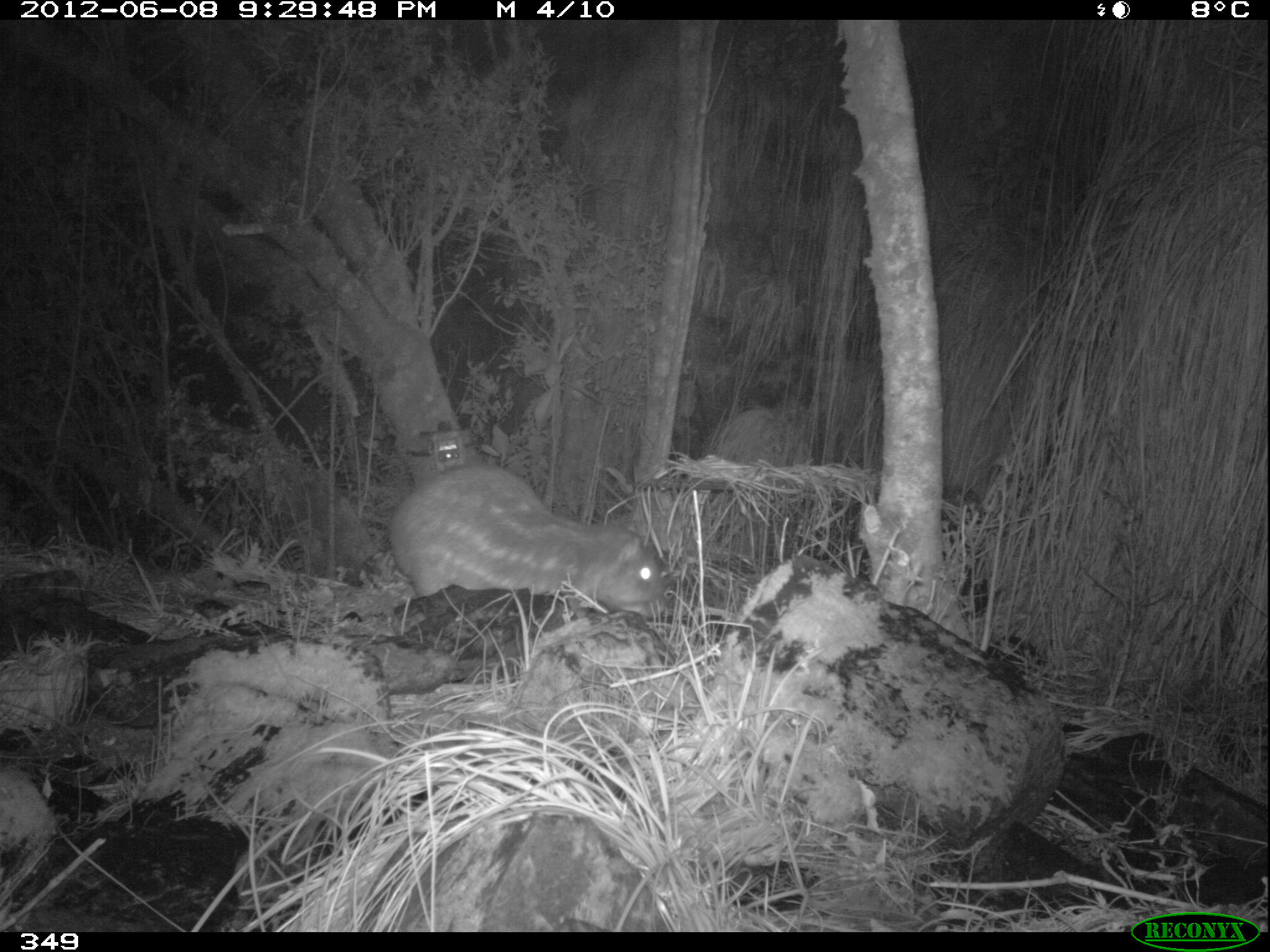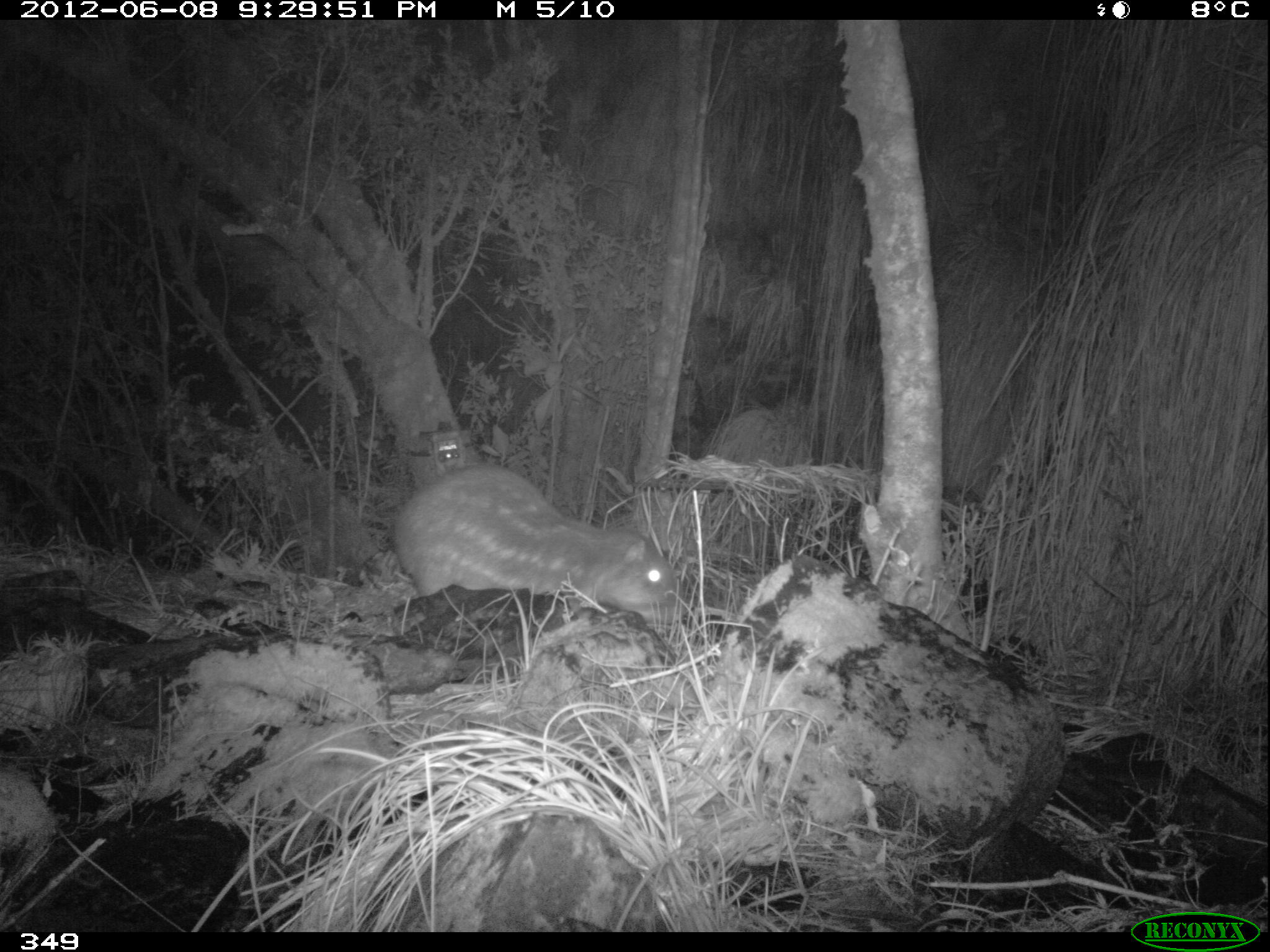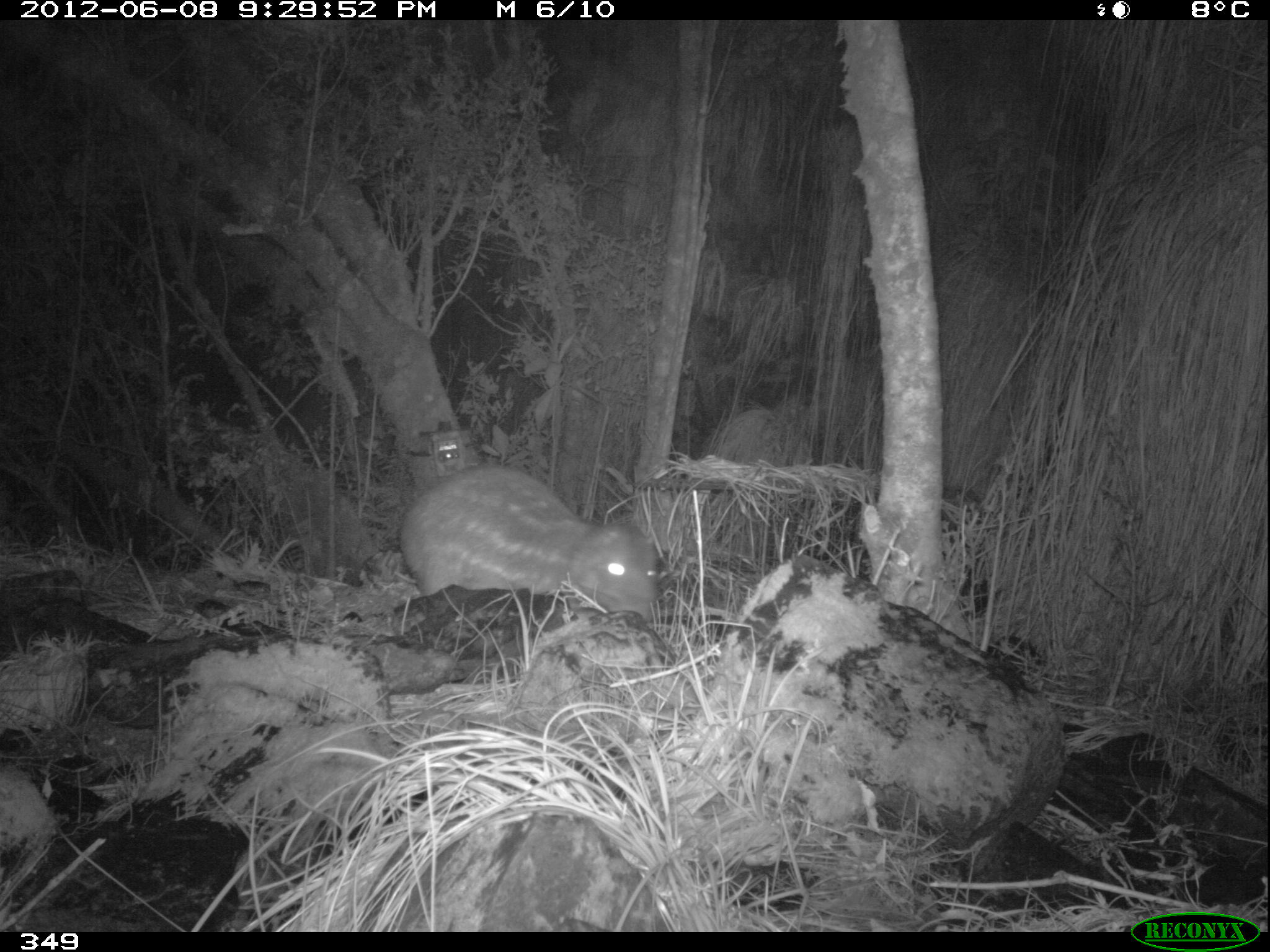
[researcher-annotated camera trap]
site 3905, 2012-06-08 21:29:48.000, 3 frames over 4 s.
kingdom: Animalia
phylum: Chordata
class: Mammalia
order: Rodentia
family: Cuniculidae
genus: Cuniculus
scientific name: Cuniculus taczanowskii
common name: mountain paca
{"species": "Cuniculus taczanowskii (mountain paca)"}